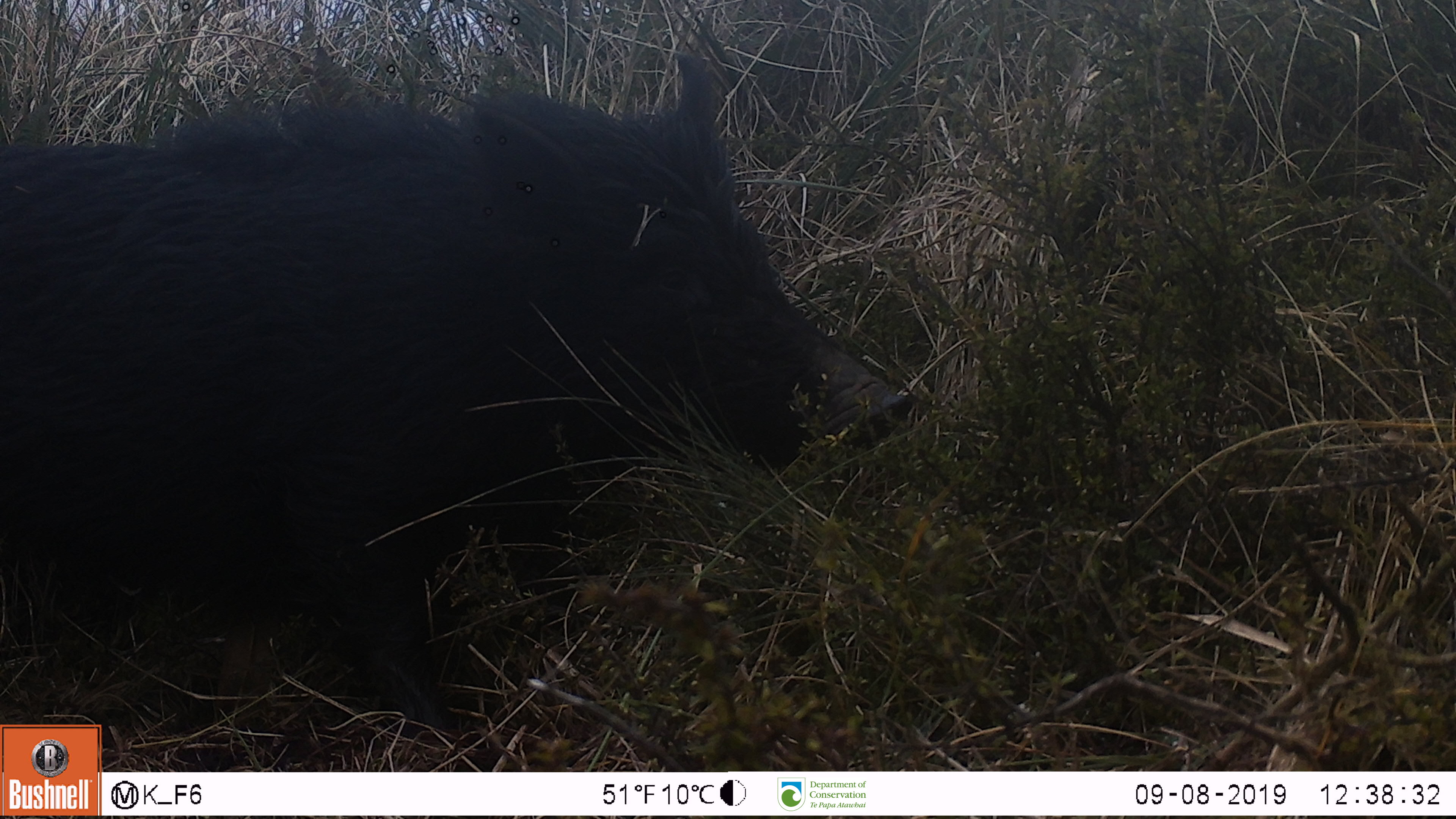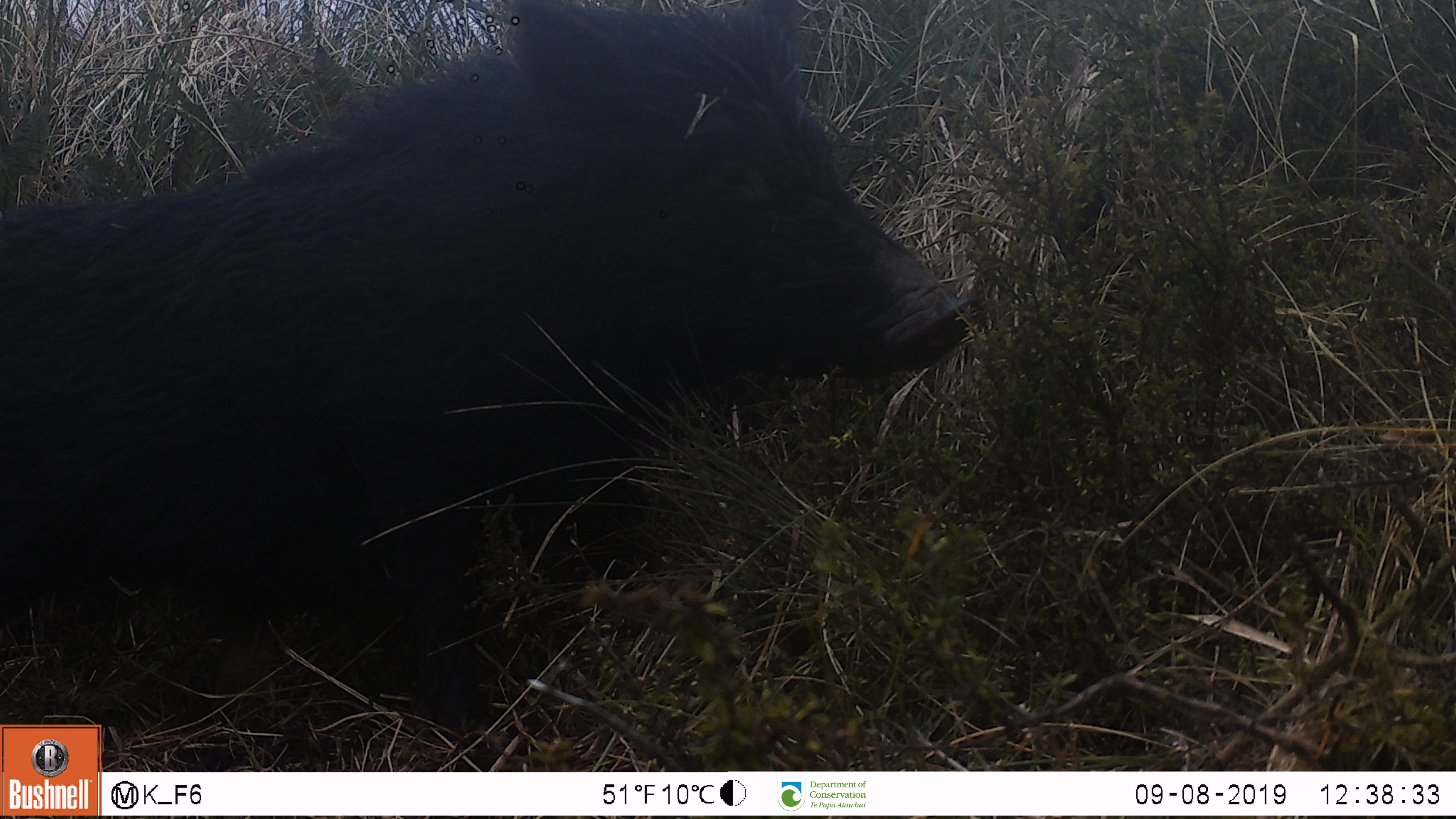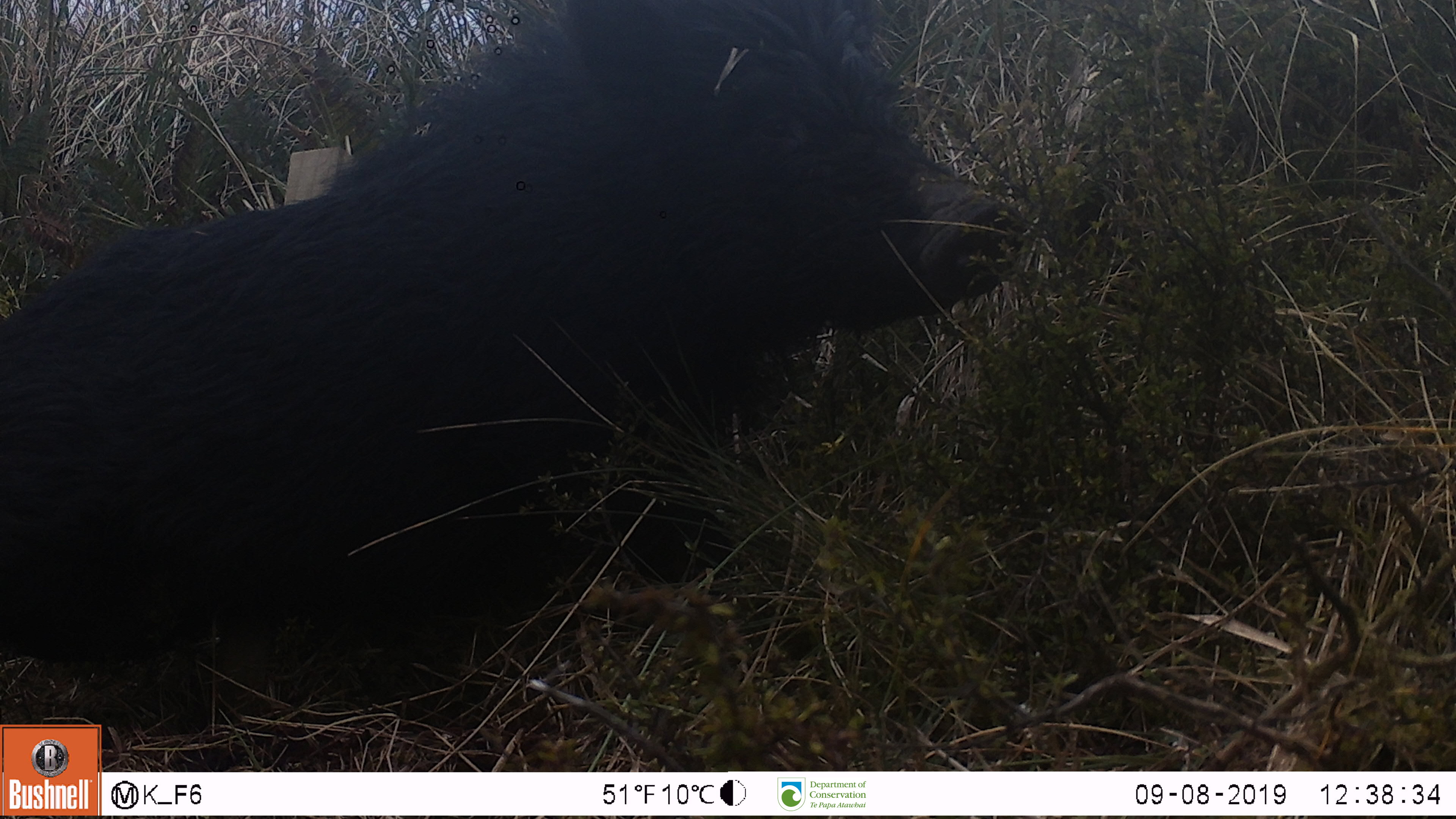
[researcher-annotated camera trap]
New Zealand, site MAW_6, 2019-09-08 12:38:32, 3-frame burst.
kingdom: Animalia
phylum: Chordata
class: Mammalia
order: Artiodactyla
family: Suidae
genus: Sus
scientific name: Sus scrofa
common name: pig